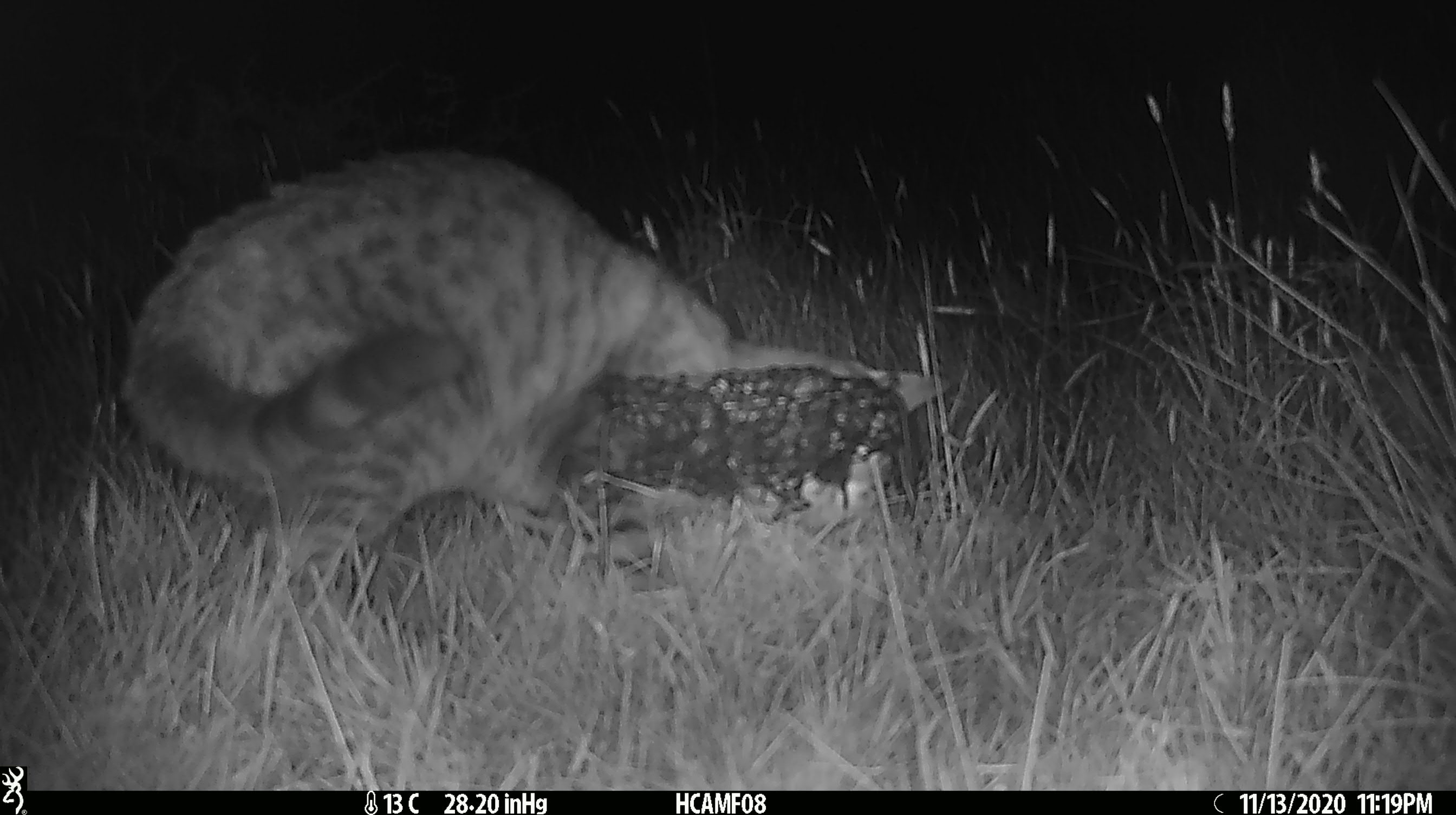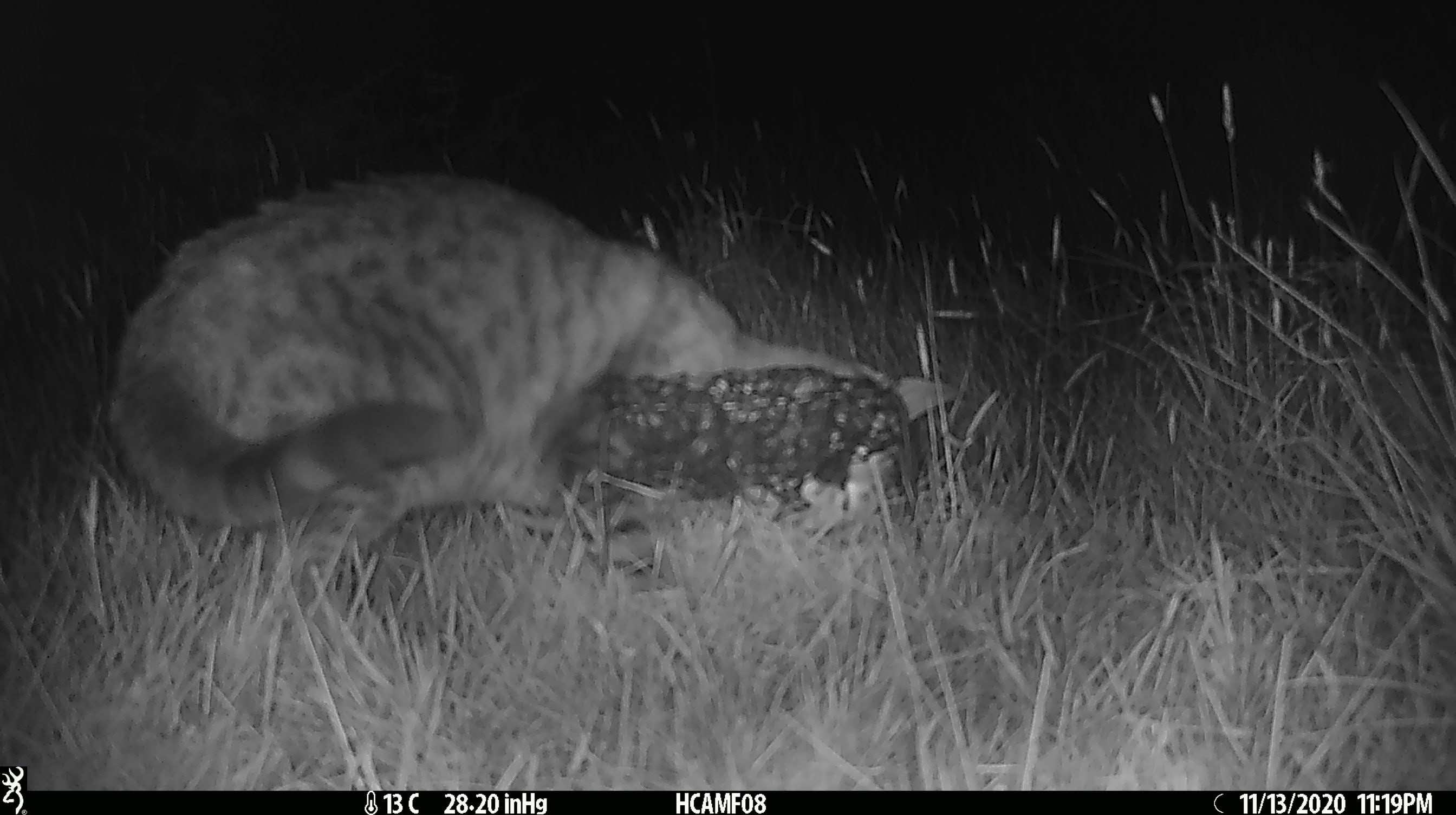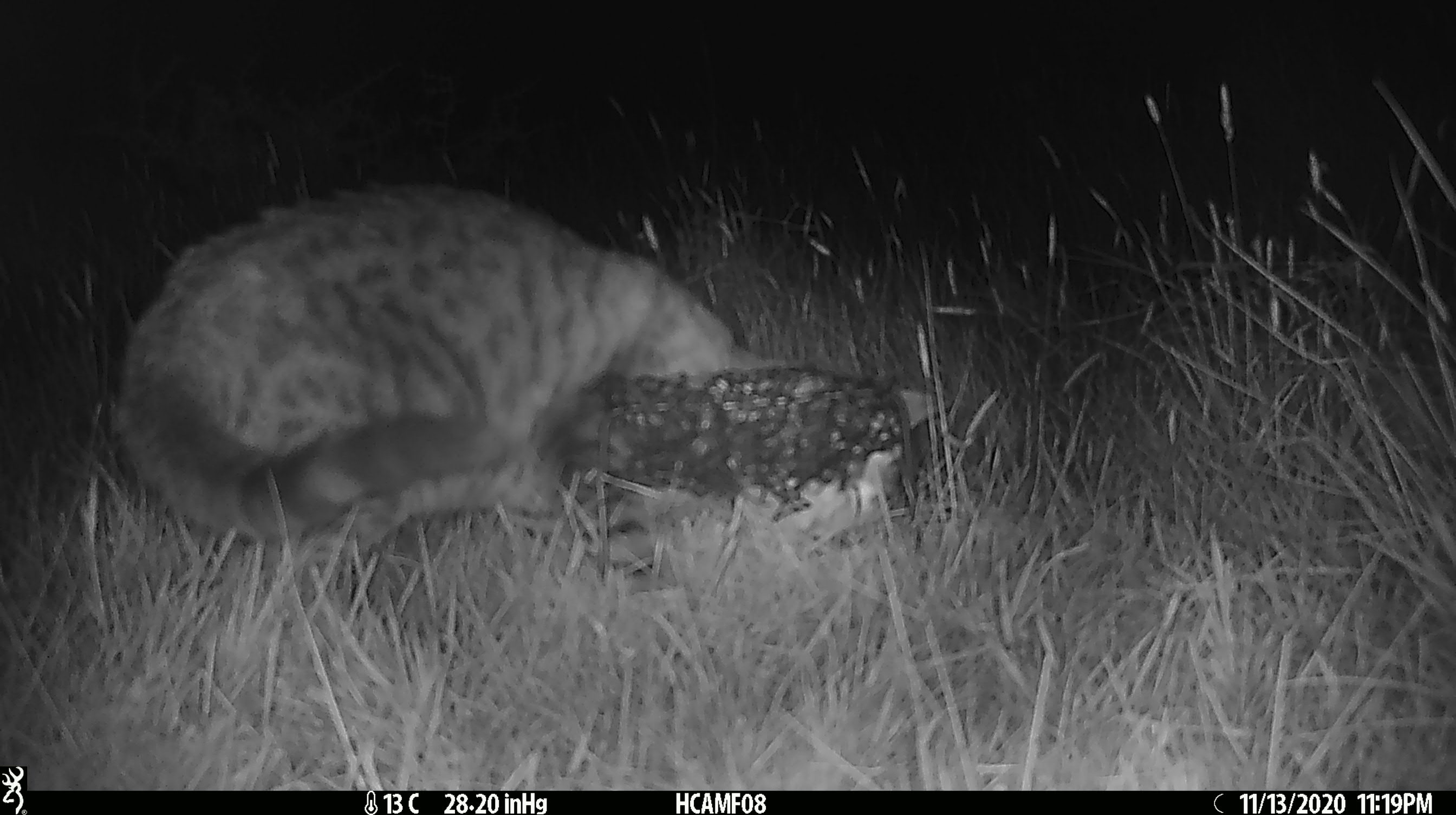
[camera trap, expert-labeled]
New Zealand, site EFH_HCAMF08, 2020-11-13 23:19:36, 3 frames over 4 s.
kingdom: Animalia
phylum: Chordata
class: Mammalia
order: Carnivora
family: Felidae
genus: Felis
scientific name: Felis catus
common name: domestic cat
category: cat